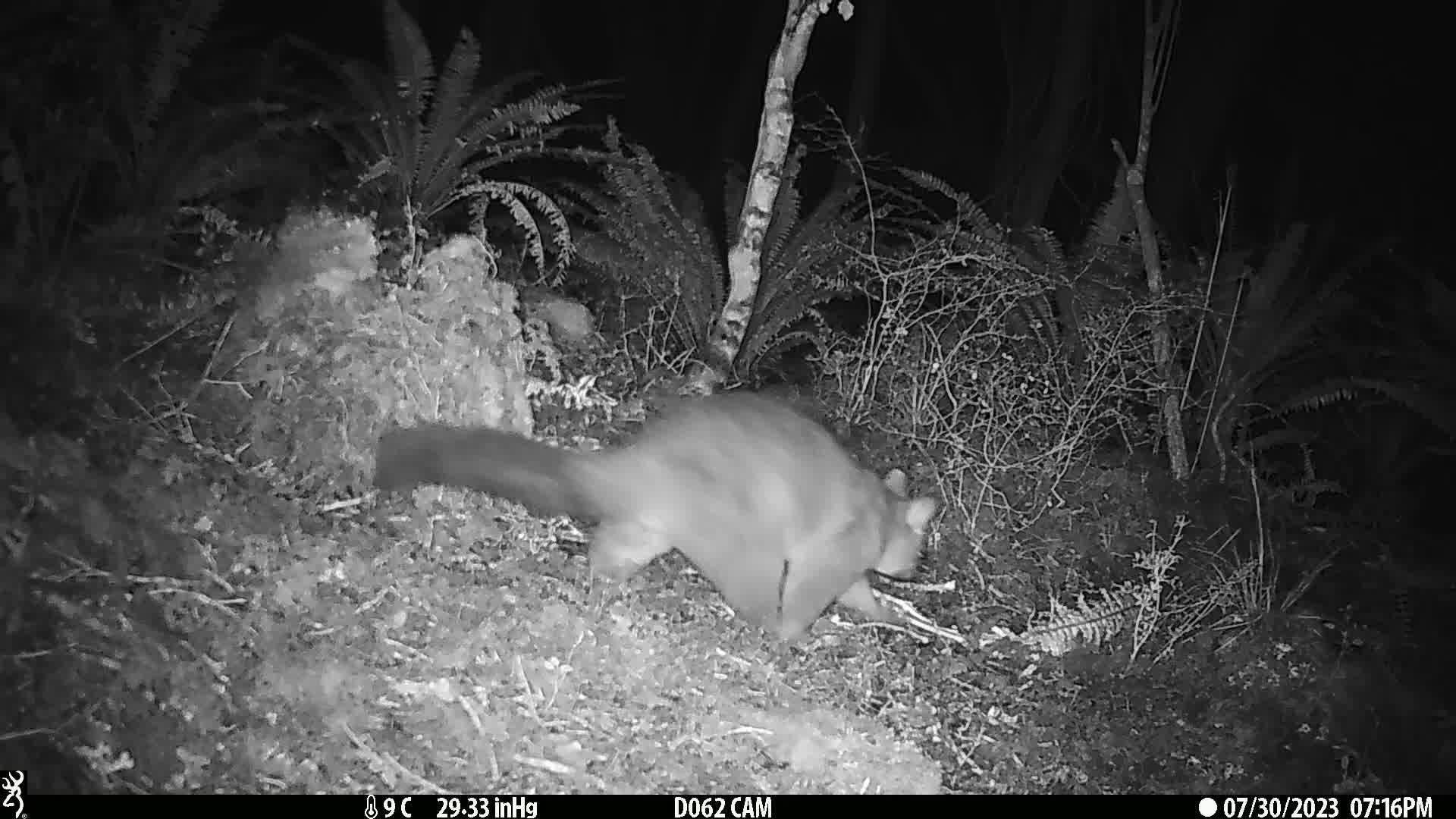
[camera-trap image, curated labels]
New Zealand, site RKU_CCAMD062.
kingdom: Animalia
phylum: Chordata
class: Mammalia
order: Diprotodontia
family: Phalangeridae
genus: Trichosurus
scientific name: Trichosurus vulpecula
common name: common brushtail possum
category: possum